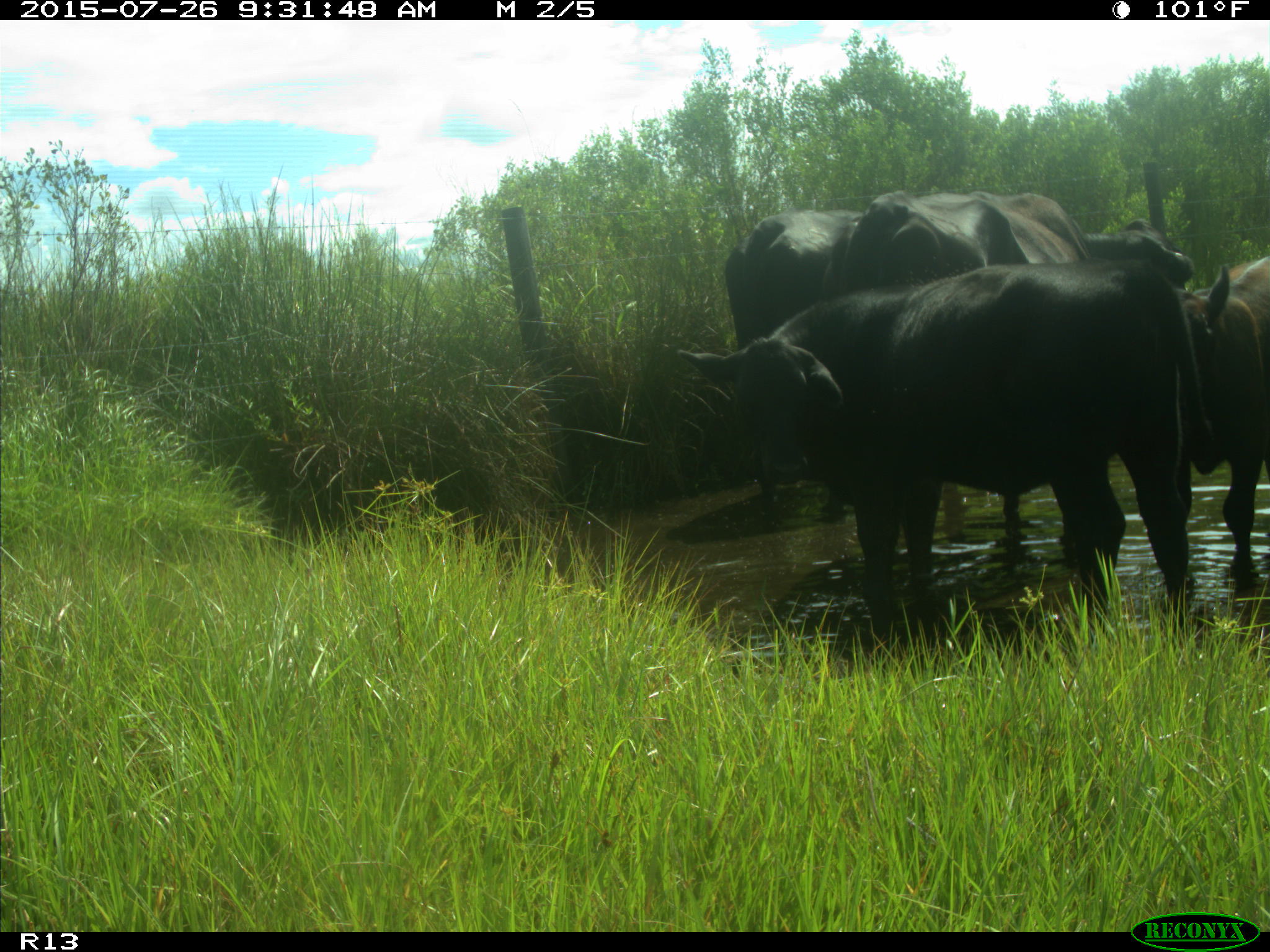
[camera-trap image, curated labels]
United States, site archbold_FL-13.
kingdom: Animalia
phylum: Chordata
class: Mammalia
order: Artiodactyla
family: Bovidae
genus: Bos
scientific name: Bos taurus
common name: domestic cow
Bos taurus (domestic cow).